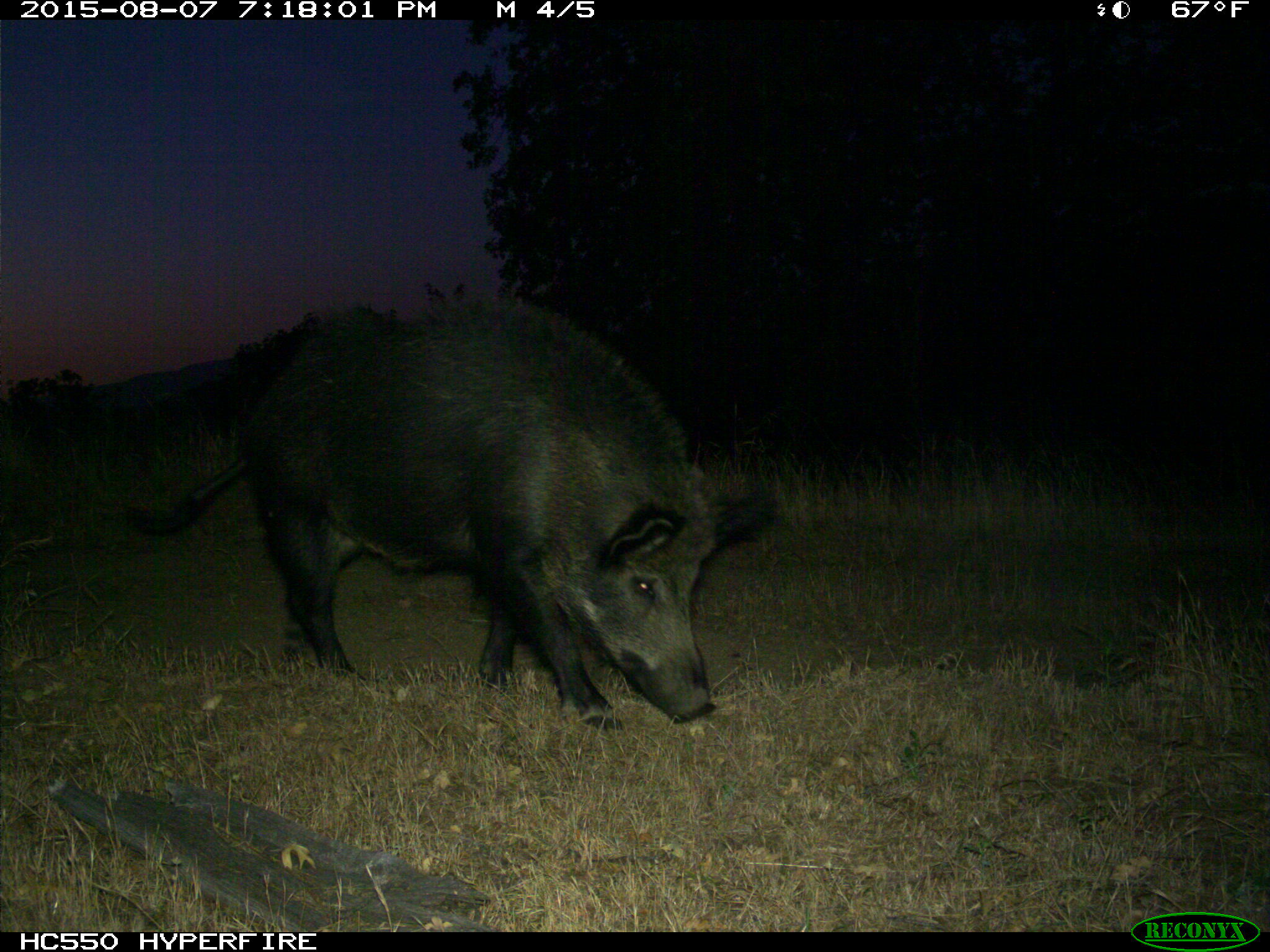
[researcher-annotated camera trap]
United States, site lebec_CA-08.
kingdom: Animalia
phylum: Chordata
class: Mammalia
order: Artiodactyla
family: Suidae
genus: Sus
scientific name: Sus scrofa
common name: wild boar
Sus scrofa (wild boar).